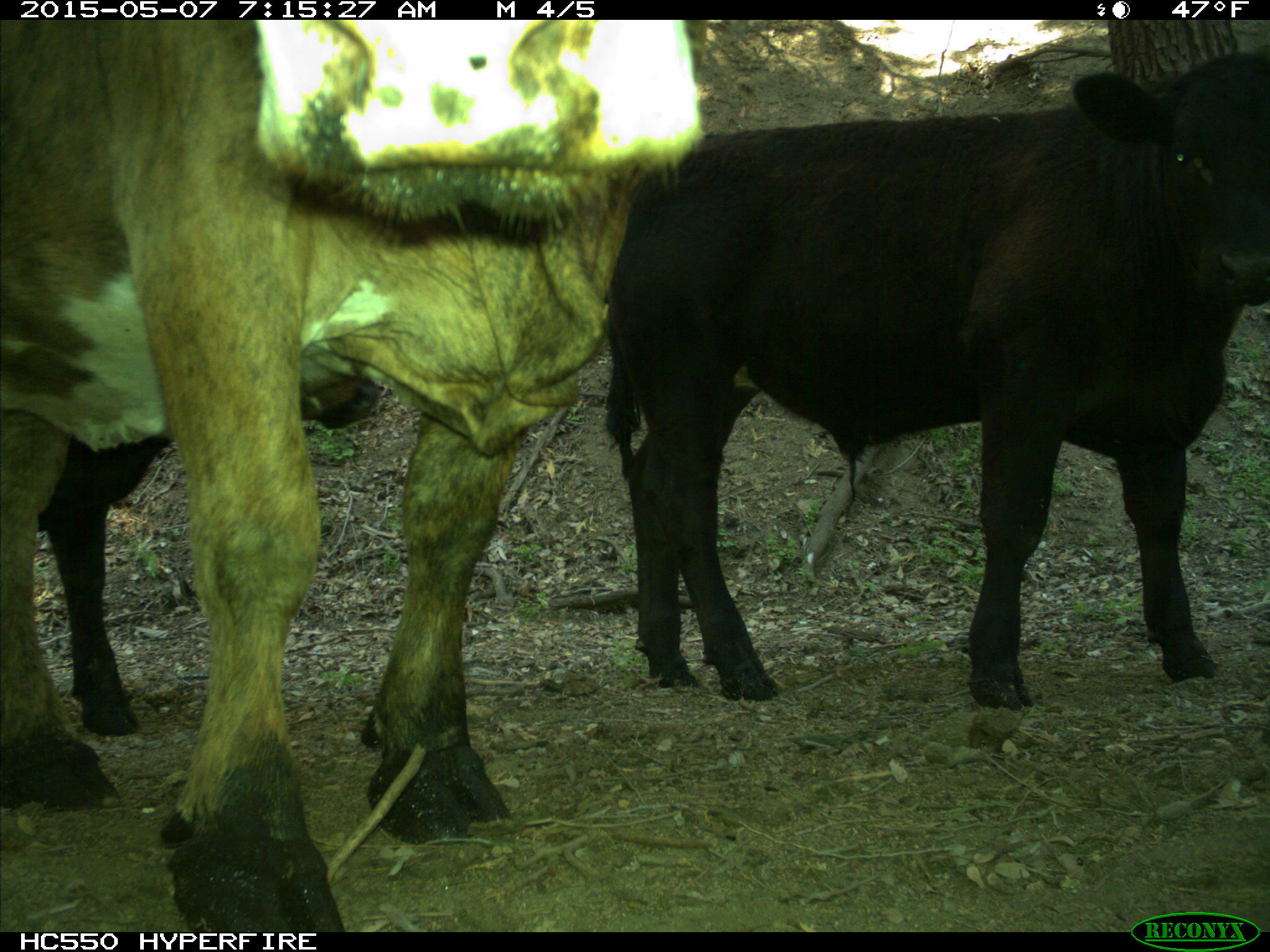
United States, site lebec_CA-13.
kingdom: Animalia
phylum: Chordata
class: Mammalia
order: Artiodactyla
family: Bovidae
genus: Bos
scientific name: Bos taurus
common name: domestic cow